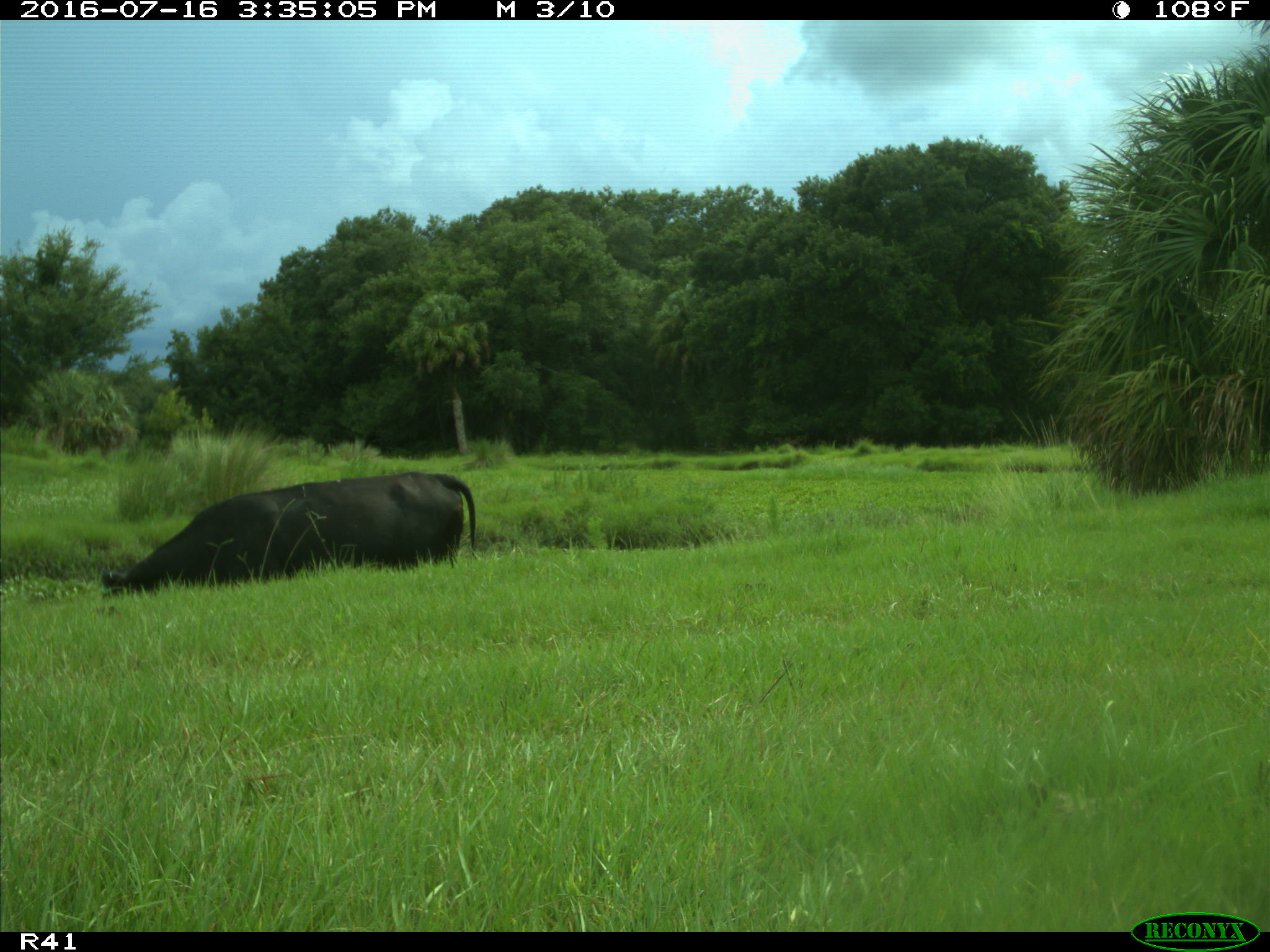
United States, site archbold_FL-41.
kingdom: Animalia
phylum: Chordata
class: Mammalia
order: Artiodactyla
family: Bovidae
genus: Bos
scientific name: Bos taurus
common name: domestic cow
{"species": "Bos taurus (domestic cow)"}